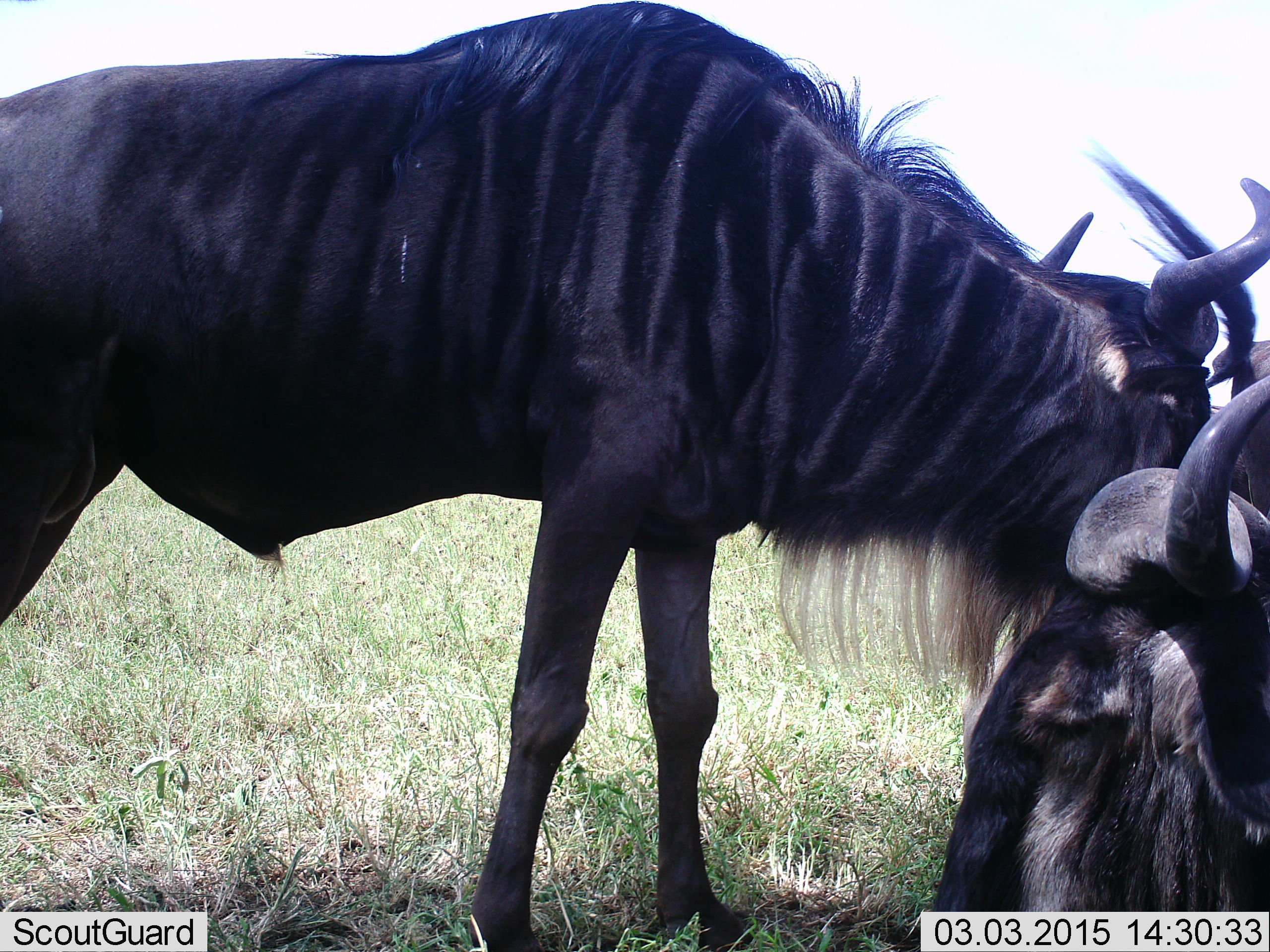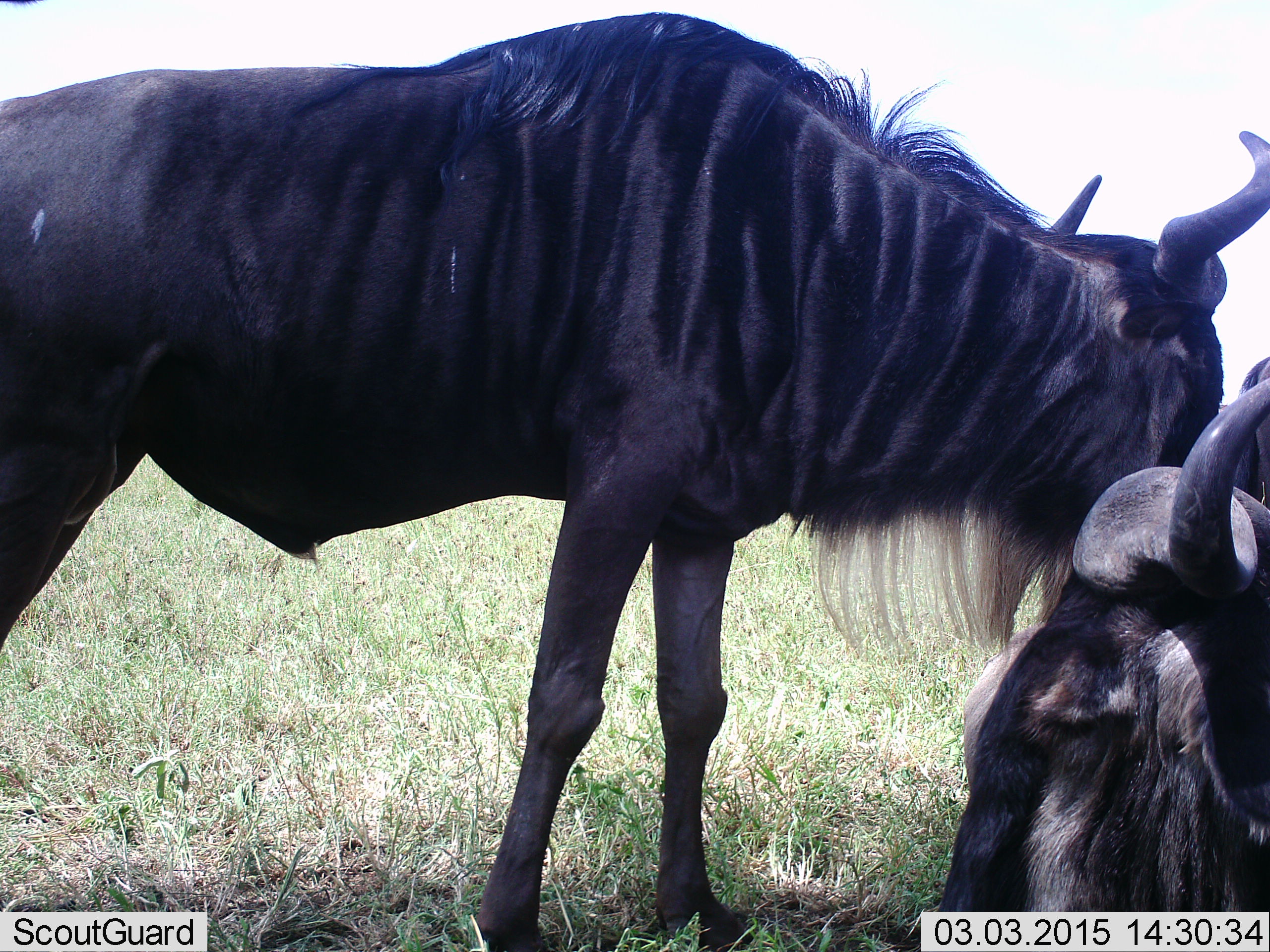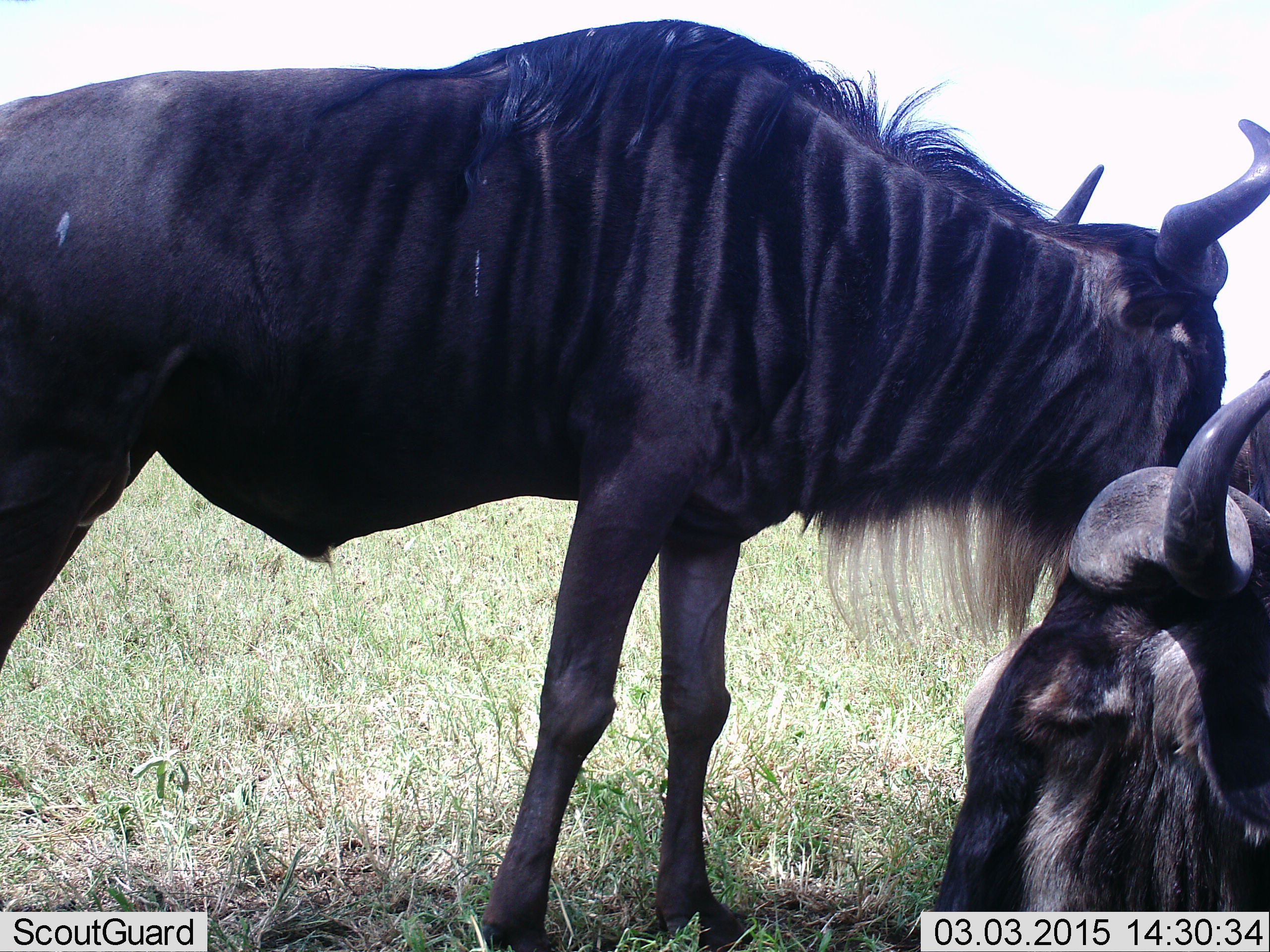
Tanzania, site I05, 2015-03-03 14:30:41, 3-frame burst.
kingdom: Animalia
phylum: Chordata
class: Mammalia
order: Artiodactyla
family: Bovidae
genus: Connochaetes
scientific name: Connochaetes taurinus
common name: blue wildebeest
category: wildebeest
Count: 3.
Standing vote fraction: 90%.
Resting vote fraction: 70%.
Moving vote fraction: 0%.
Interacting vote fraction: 0%.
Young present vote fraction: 0%.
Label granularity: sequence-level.